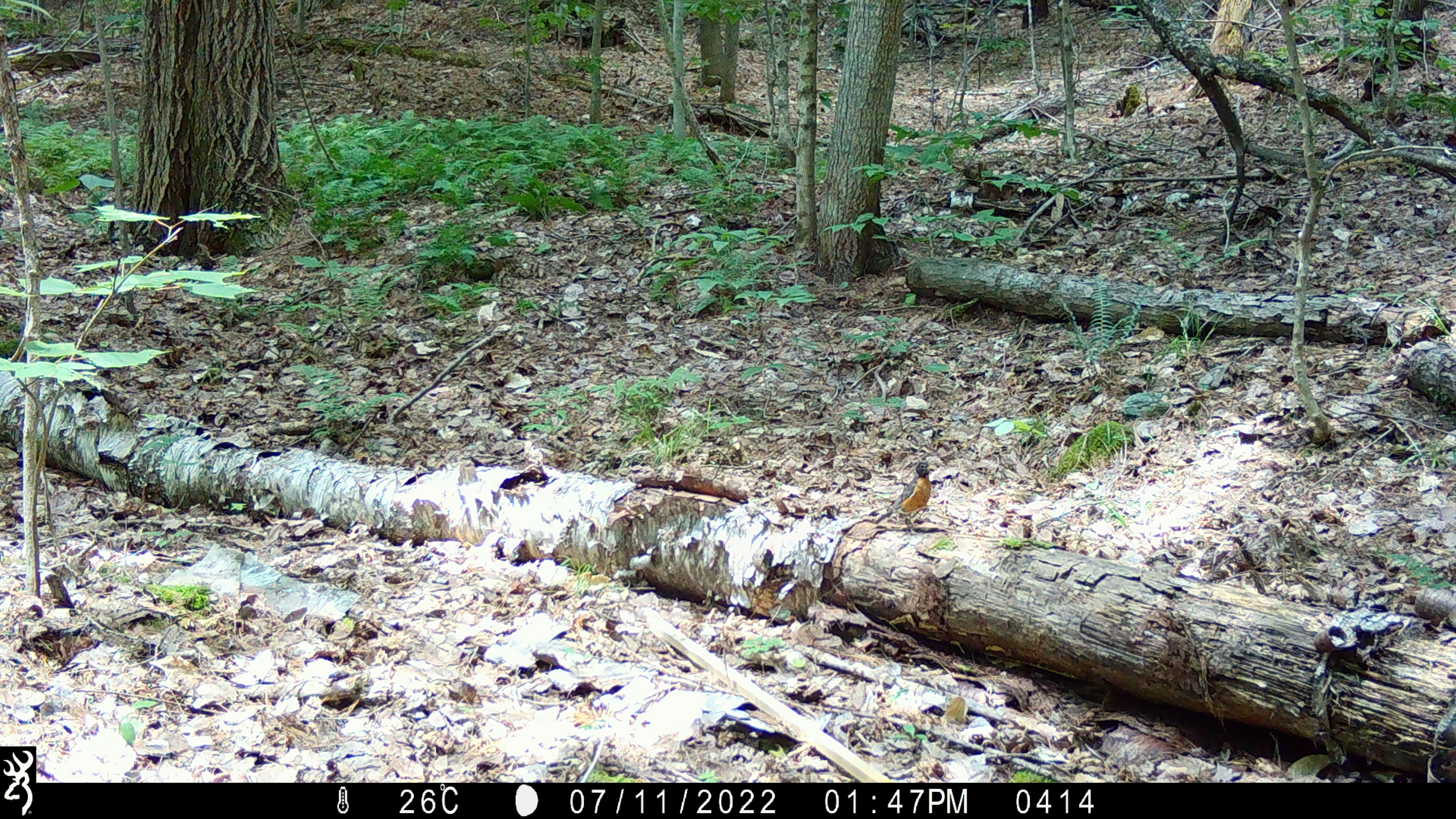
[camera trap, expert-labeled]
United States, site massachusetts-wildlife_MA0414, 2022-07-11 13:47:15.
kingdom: Animalia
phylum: Chordata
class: Aves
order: Passeriformes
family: Turdidae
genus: Turdus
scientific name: Turdus migratorius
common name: american robin